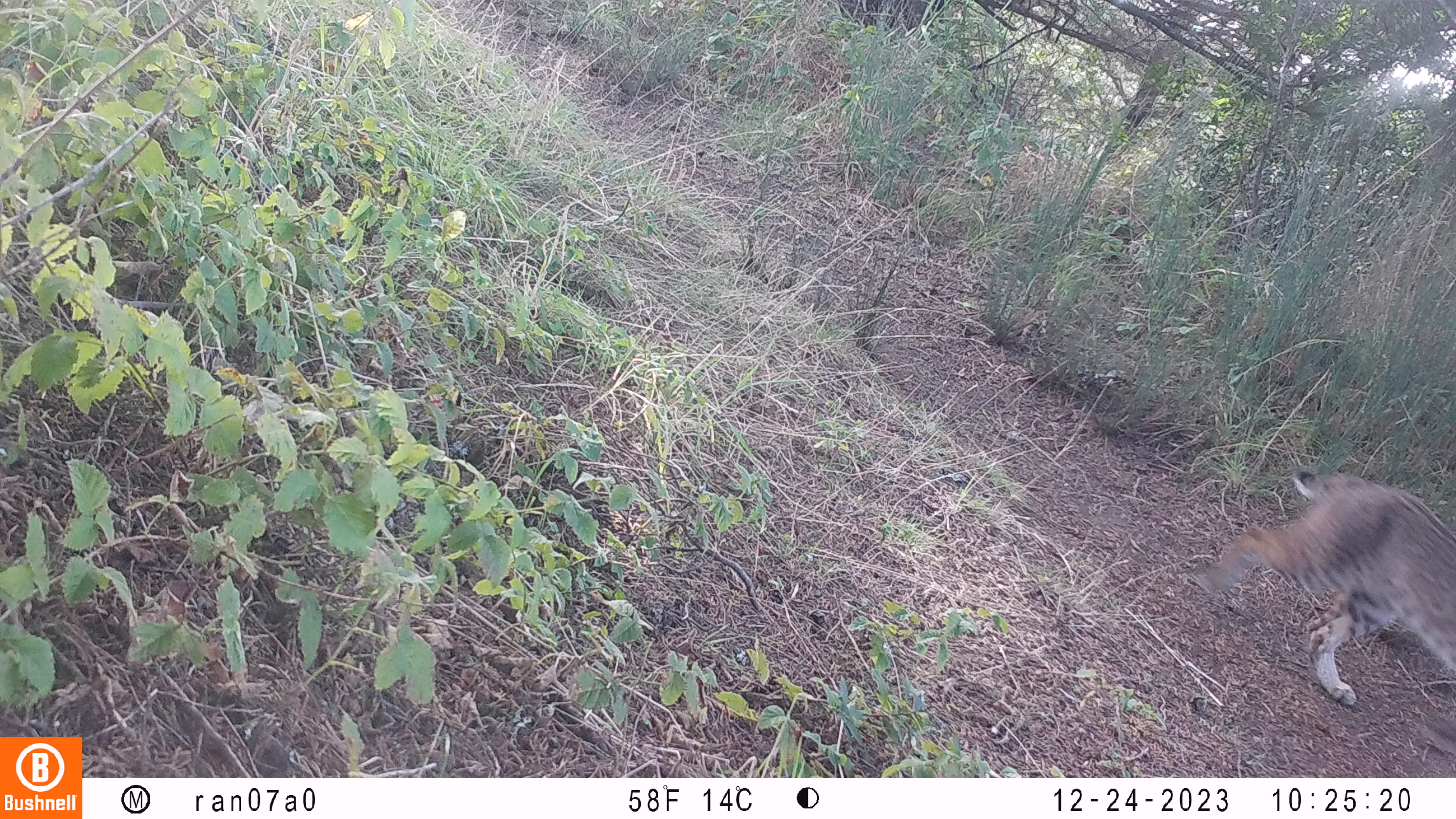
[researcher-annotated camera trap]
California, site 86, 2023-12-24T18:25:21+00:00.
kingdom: Animalia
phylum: Chordata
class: Mammalia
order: Carnivora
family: Felidae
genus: Lynx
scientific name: Lynx rufus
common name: bobcat